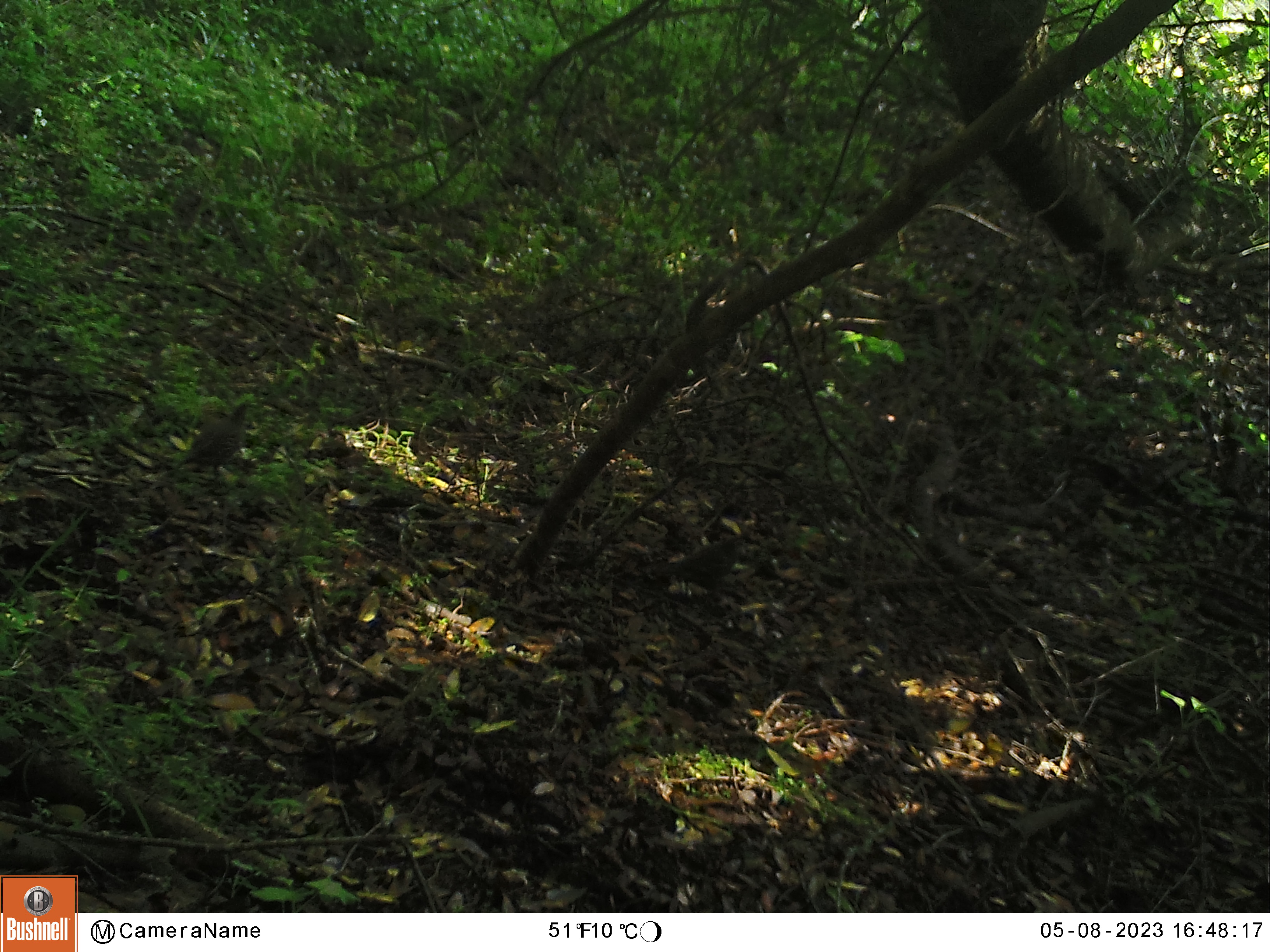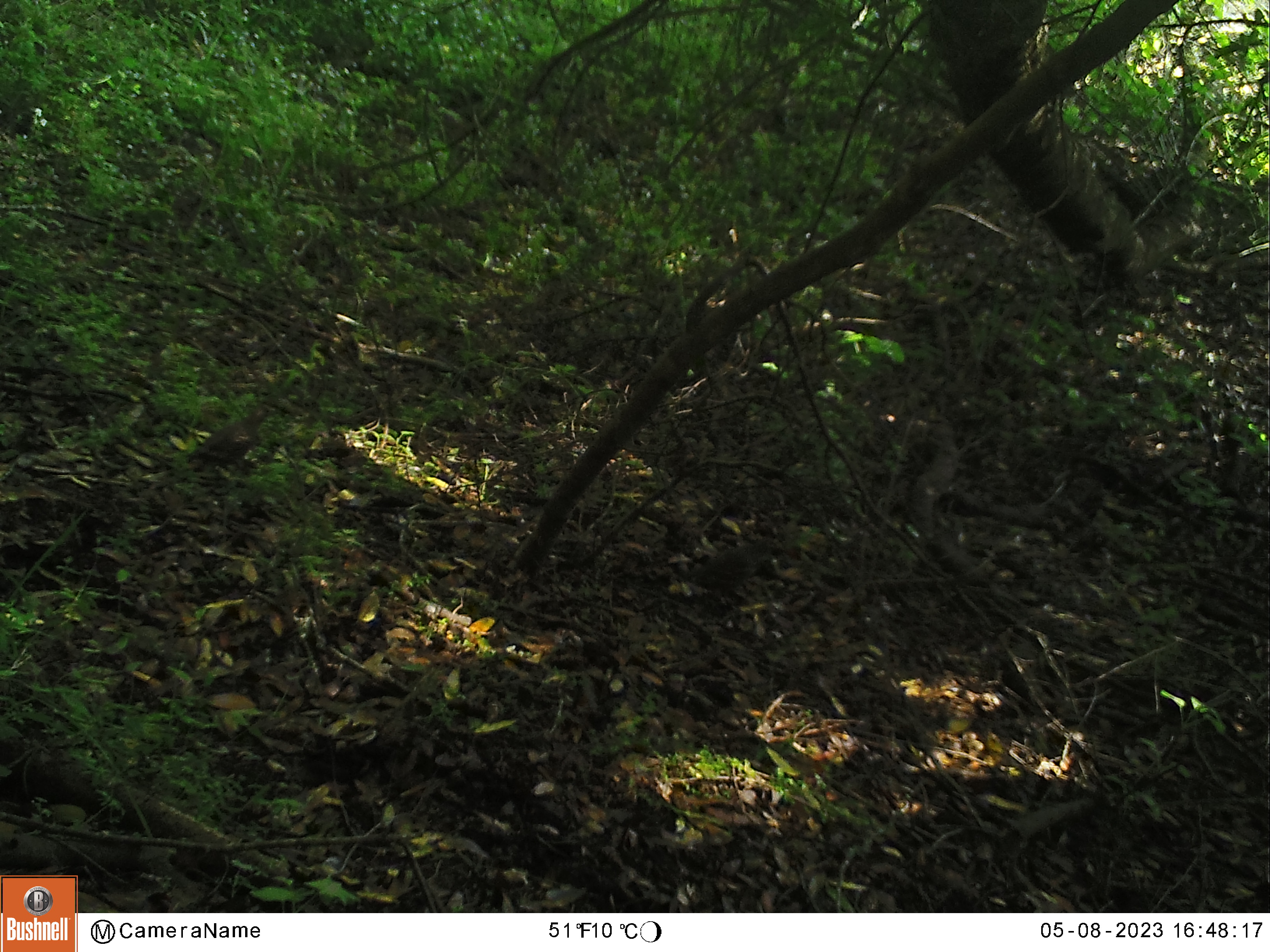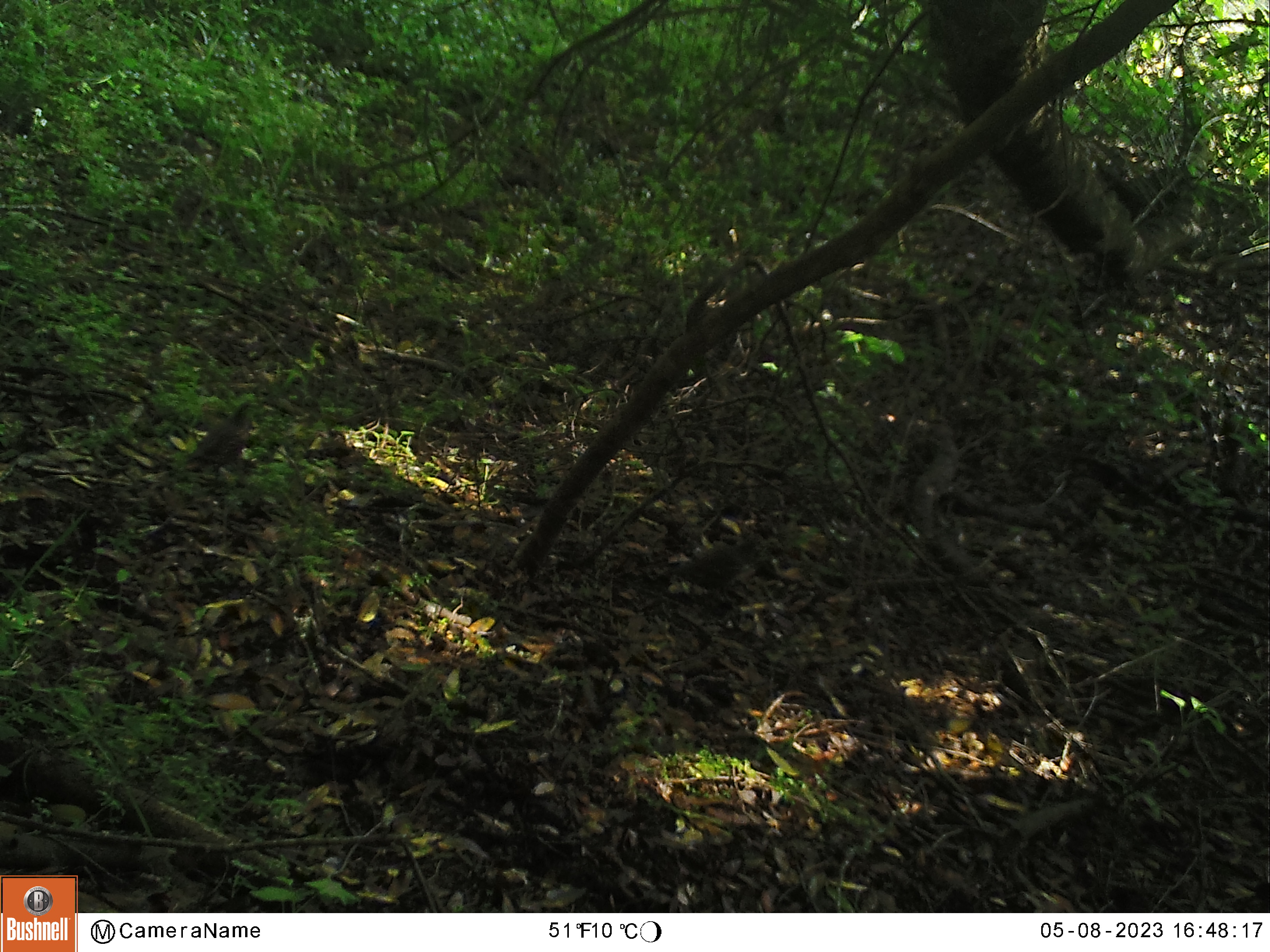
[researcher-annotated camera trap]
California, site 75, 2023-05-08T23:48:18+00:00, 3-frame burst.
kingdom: Animalia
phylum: Chordata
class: Aves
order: Galliformes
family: Odontophoridae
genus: Callipepla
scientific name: Callipepla californica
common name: california quail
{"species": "california quail (Callipepla californica)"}